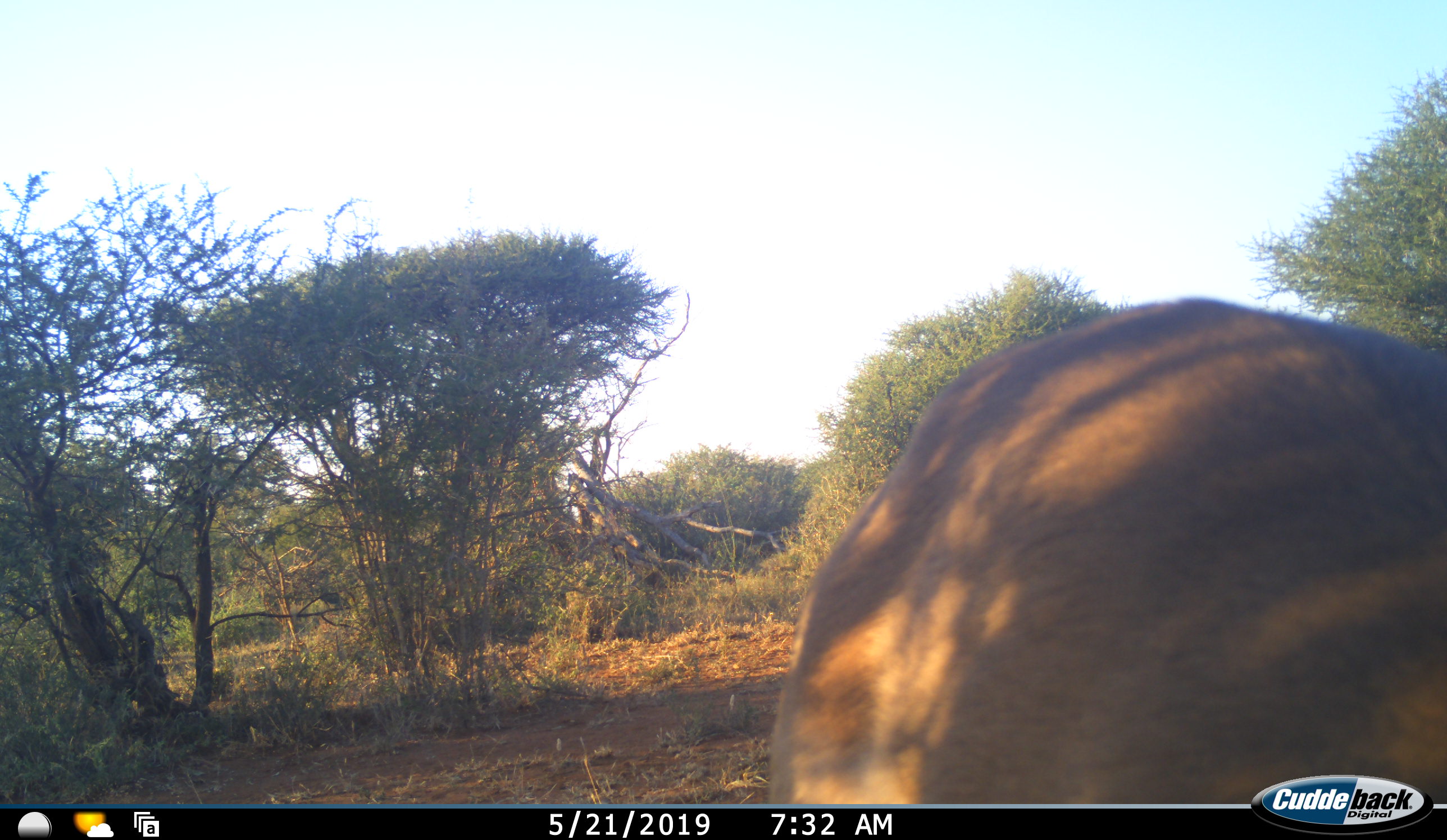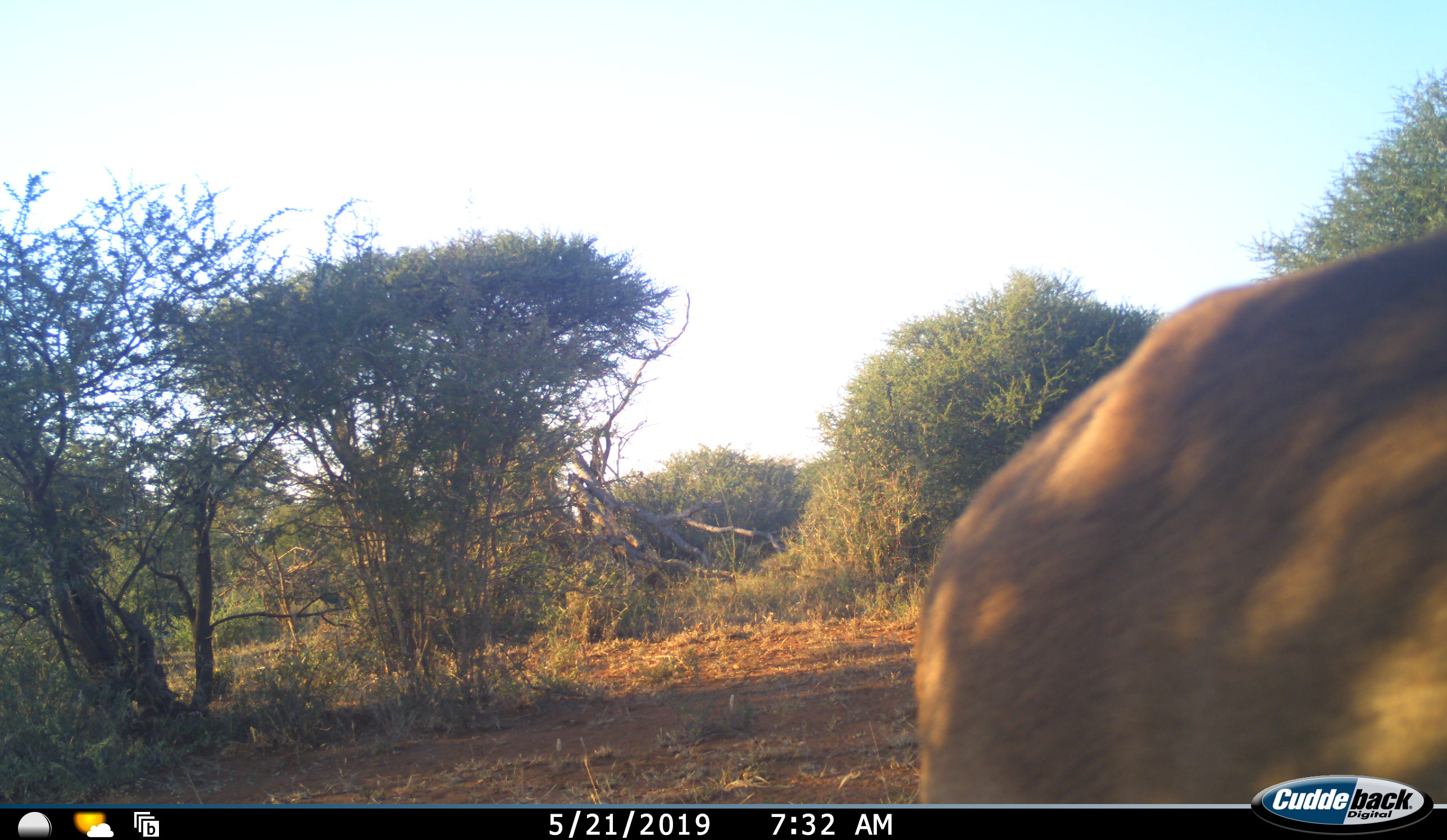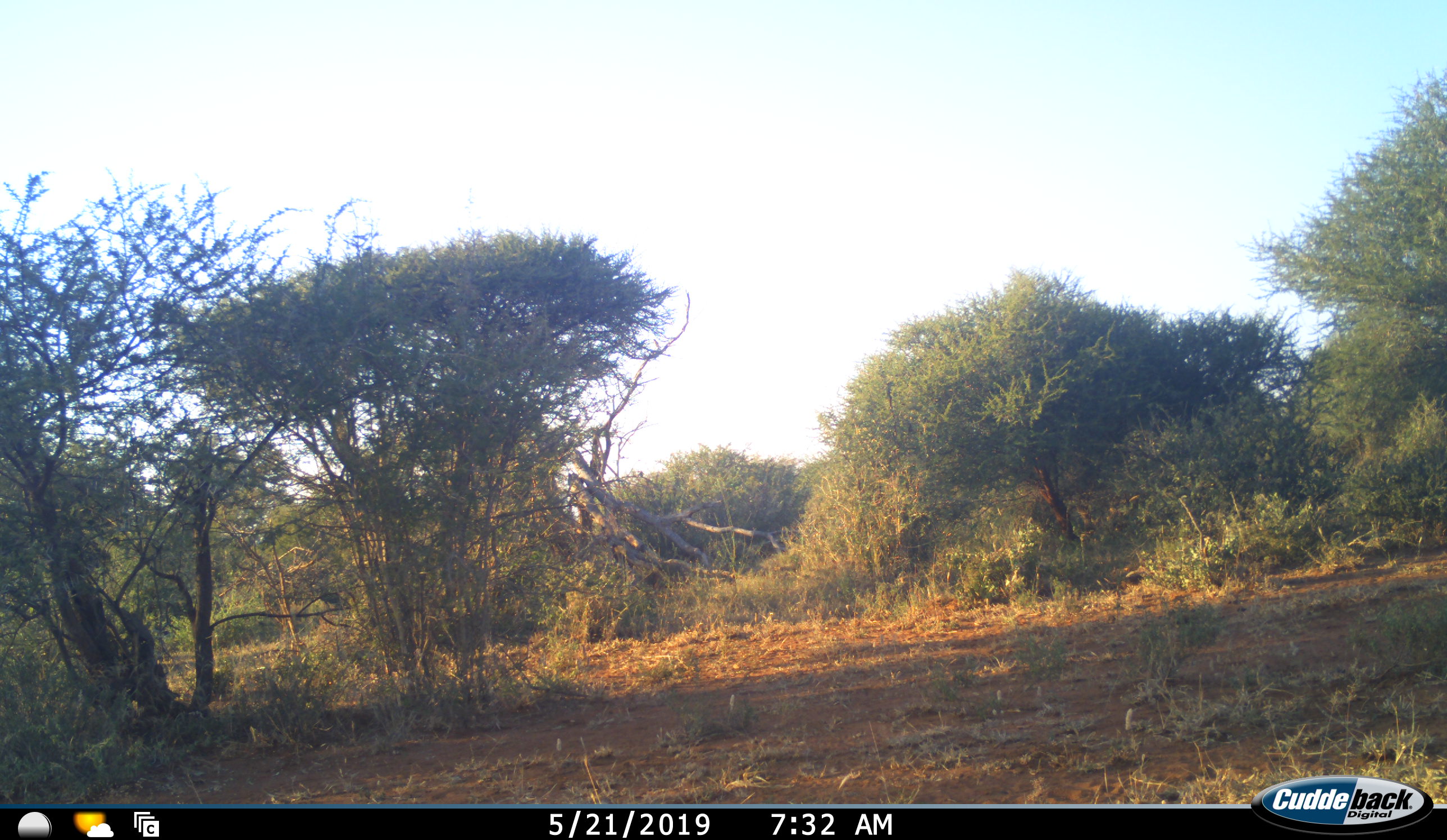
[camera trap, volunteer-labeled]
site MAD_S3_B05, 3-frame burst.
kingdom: Animalia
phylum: Chordata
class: Mammalia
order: Artiodactyla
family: Bovidae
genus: Aepyceros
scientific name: Aepyceros melampus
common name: impala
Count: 1.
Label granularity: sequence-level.